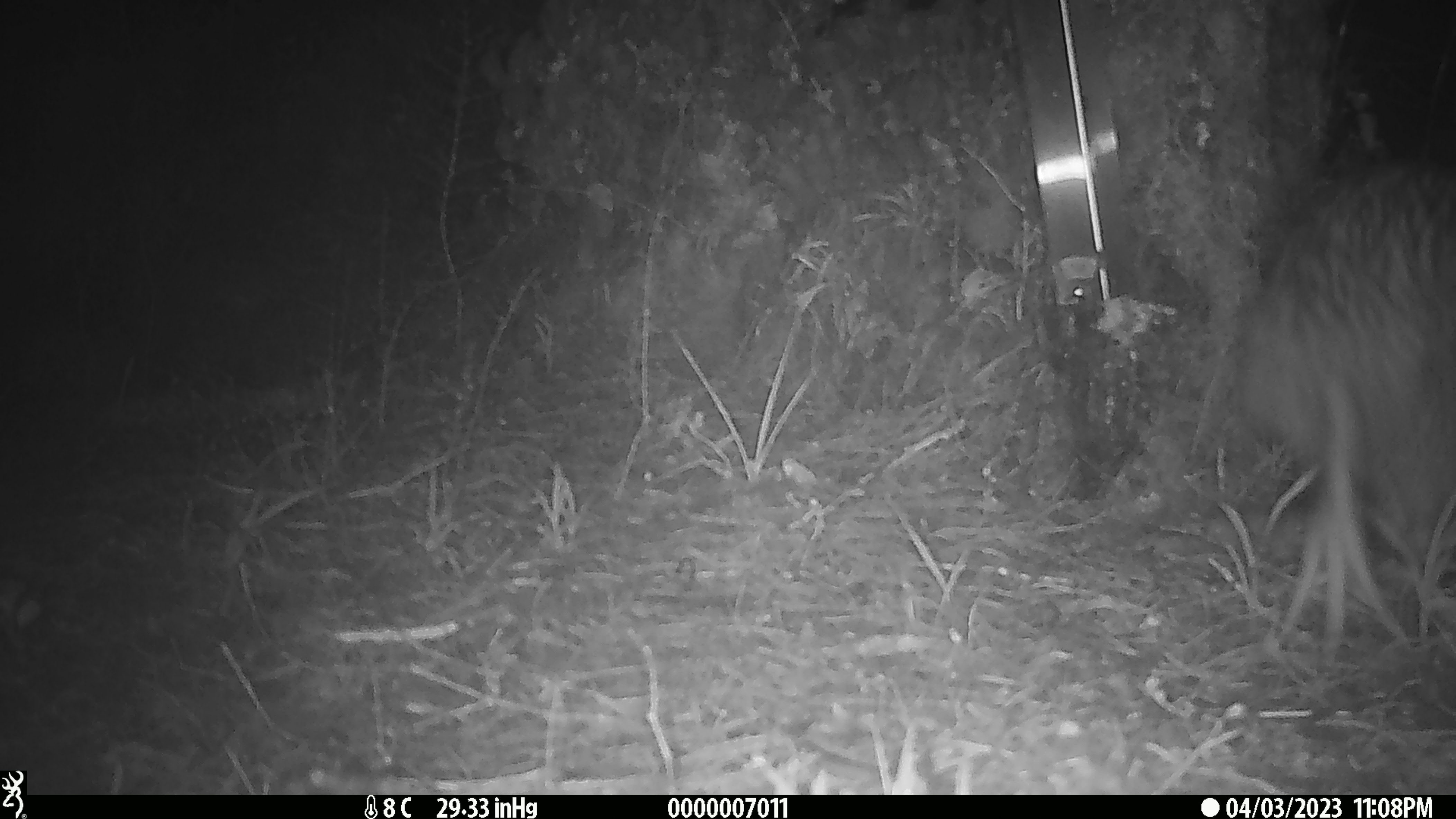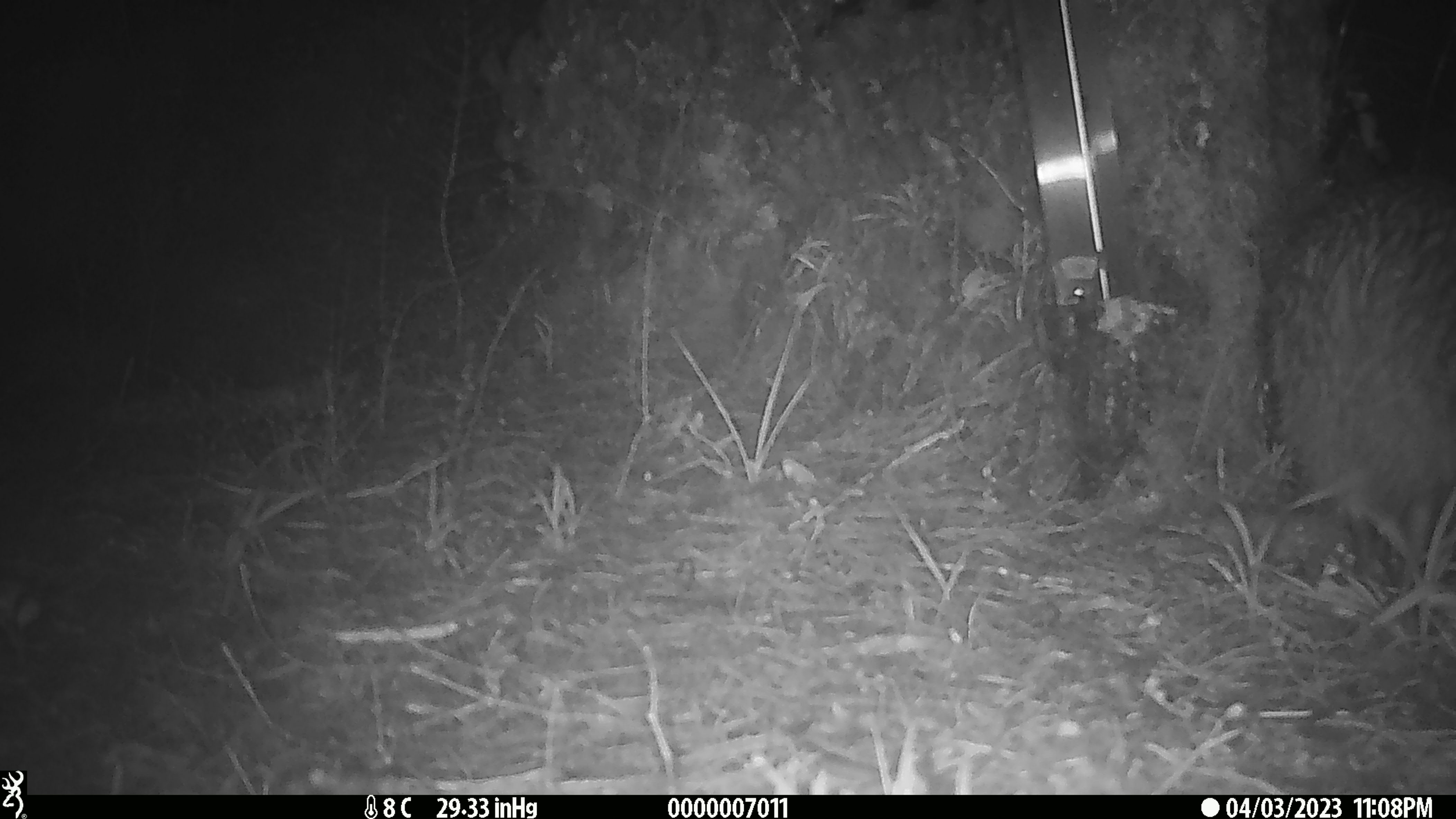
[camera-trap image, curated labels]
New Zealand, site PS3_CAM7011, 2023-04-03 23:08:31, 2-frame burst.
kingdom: Animalia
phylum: Chordata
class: Aves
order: Apterygiformes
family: Apterygidae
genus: Apteryx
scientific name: Apteryx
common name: kiwi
Kiwi (Apteryx).